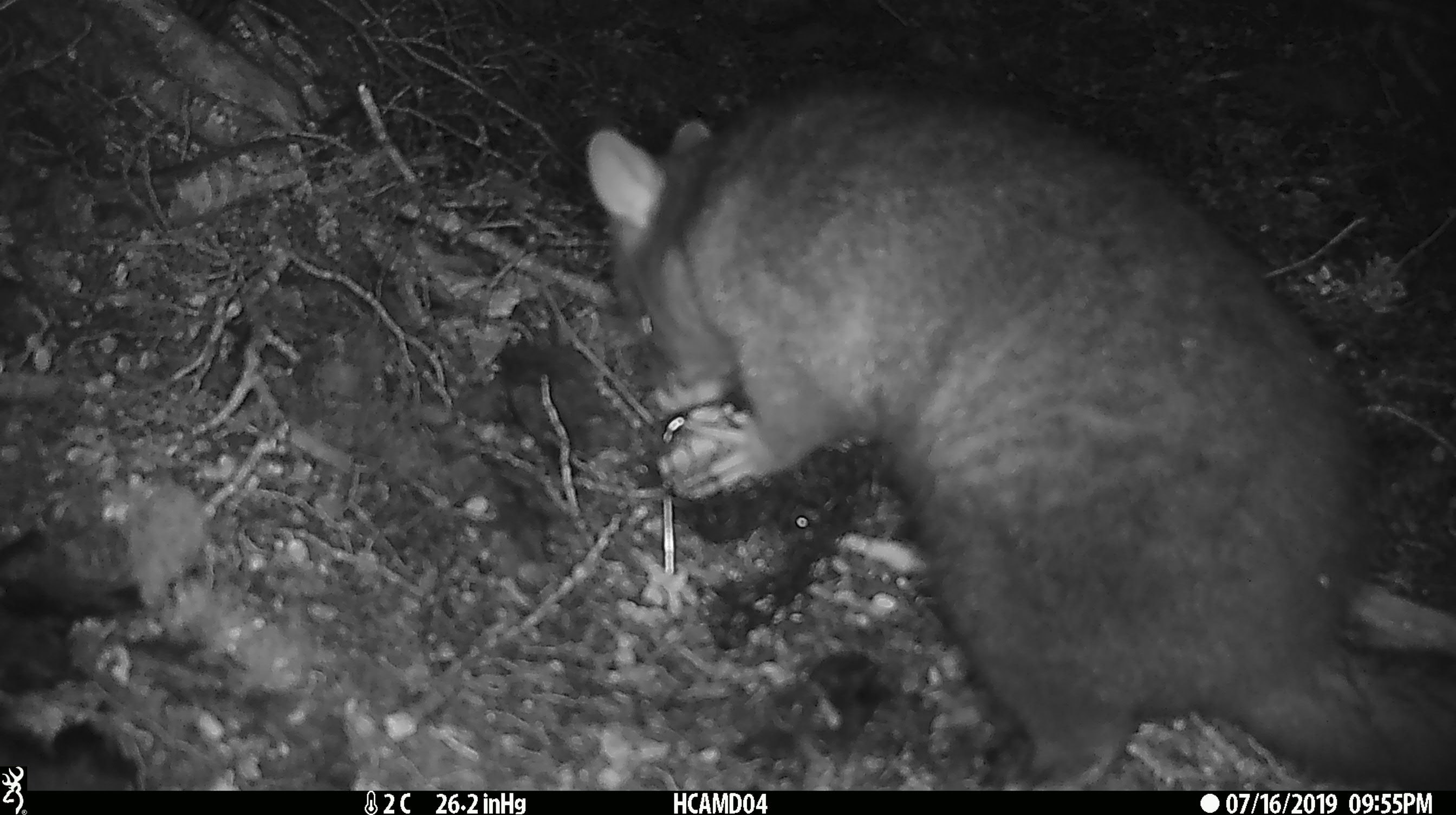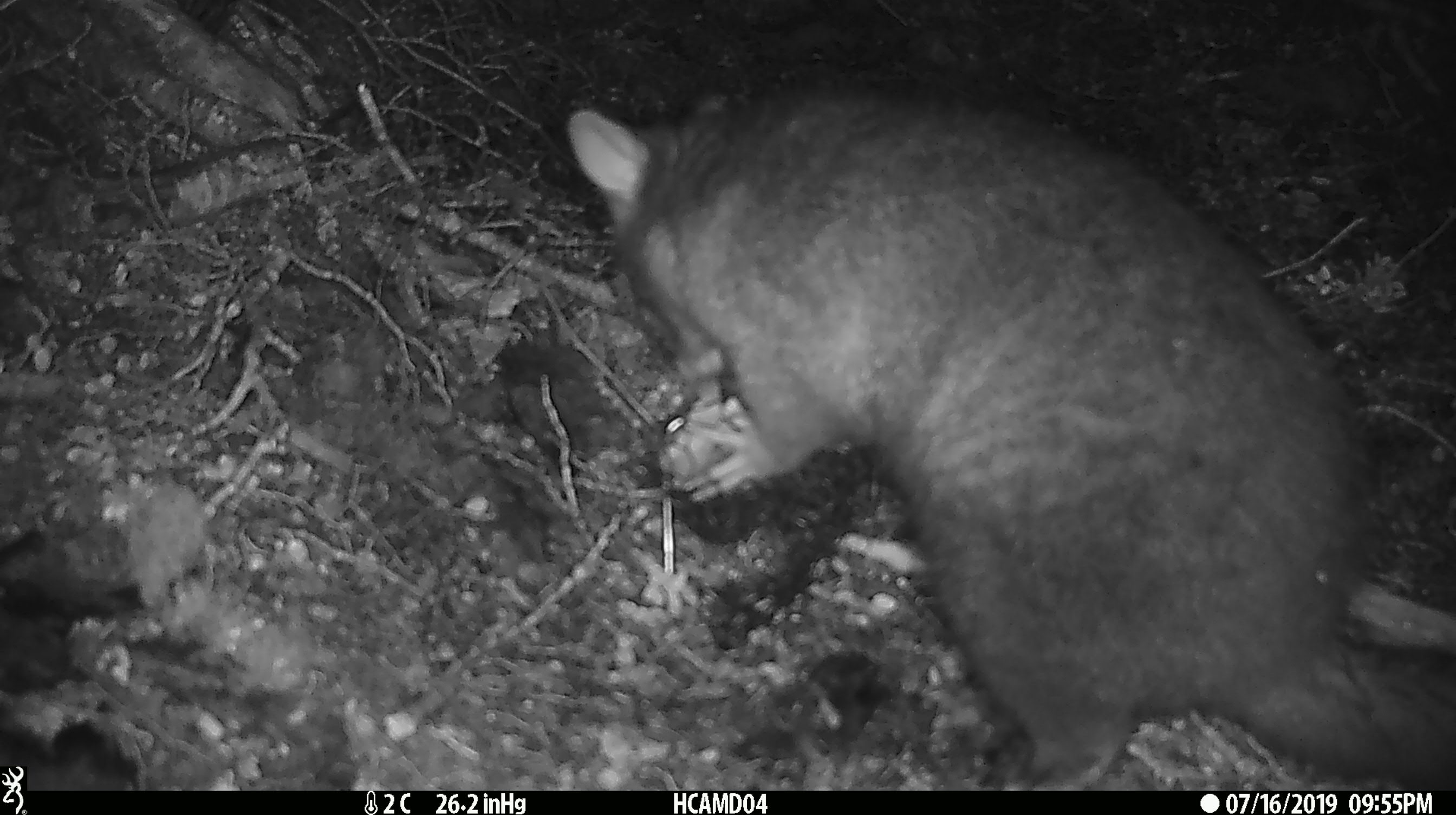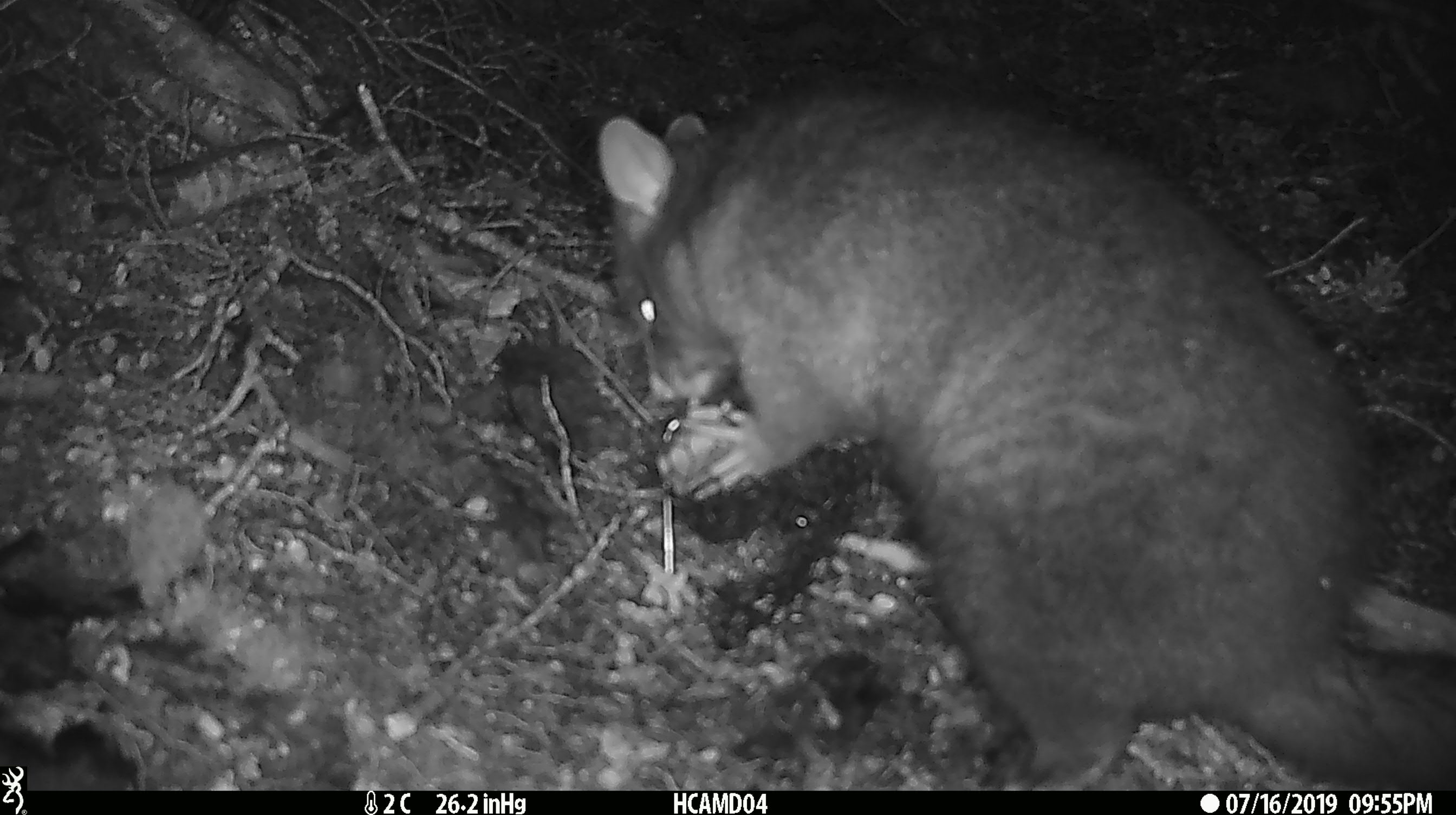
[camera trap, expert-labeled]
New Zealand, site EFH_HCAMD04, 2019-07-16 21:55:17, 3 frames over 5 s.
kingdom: Animalia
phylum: Chordata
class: Mammalia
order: Diprotodontia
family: Phalangeridae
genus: Trichosurus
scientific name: Trichosurus vulpecula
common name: common brushtail possum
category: possum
Possum (common brushtail possum) (Trichosurus vulpecula).